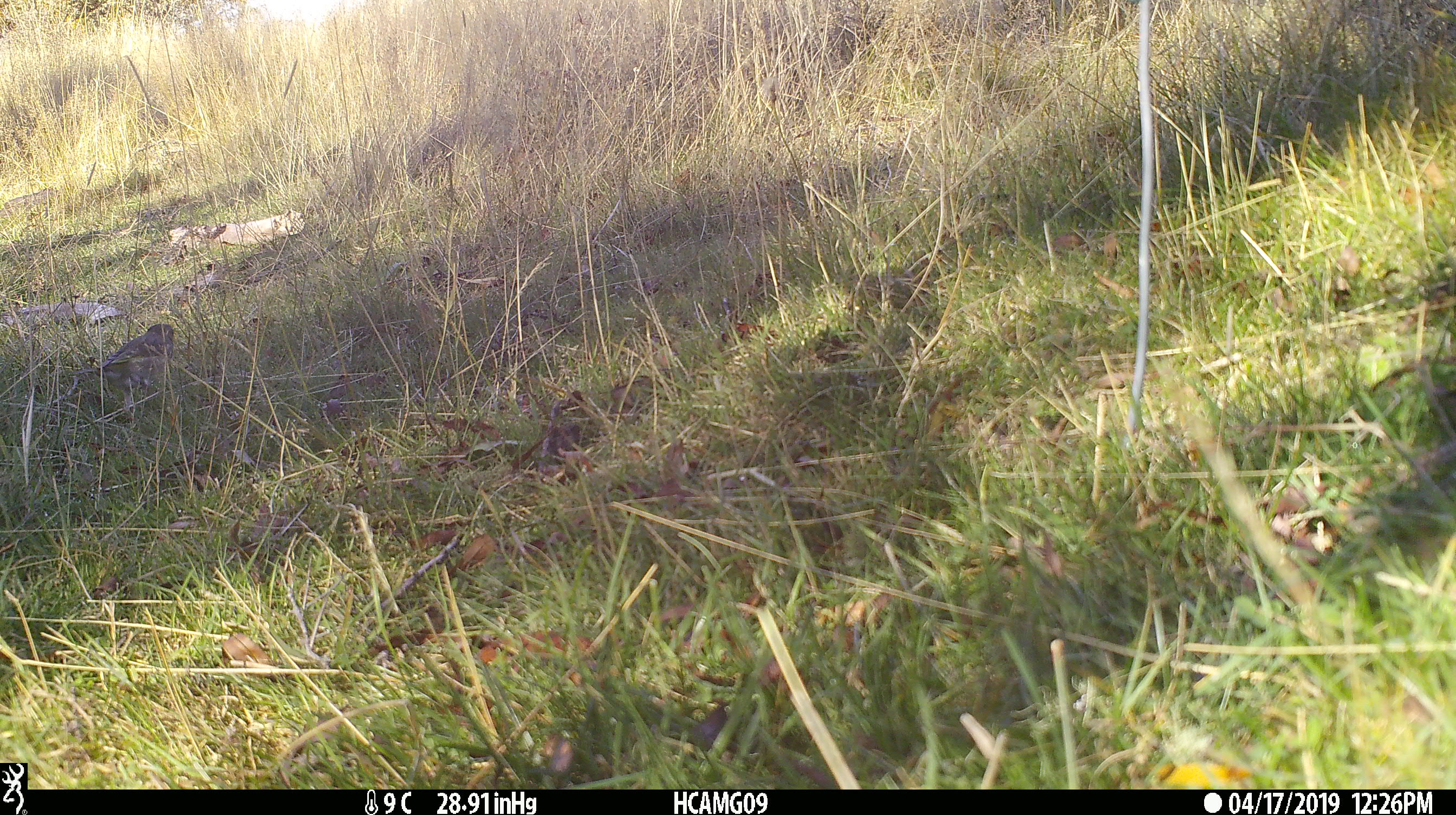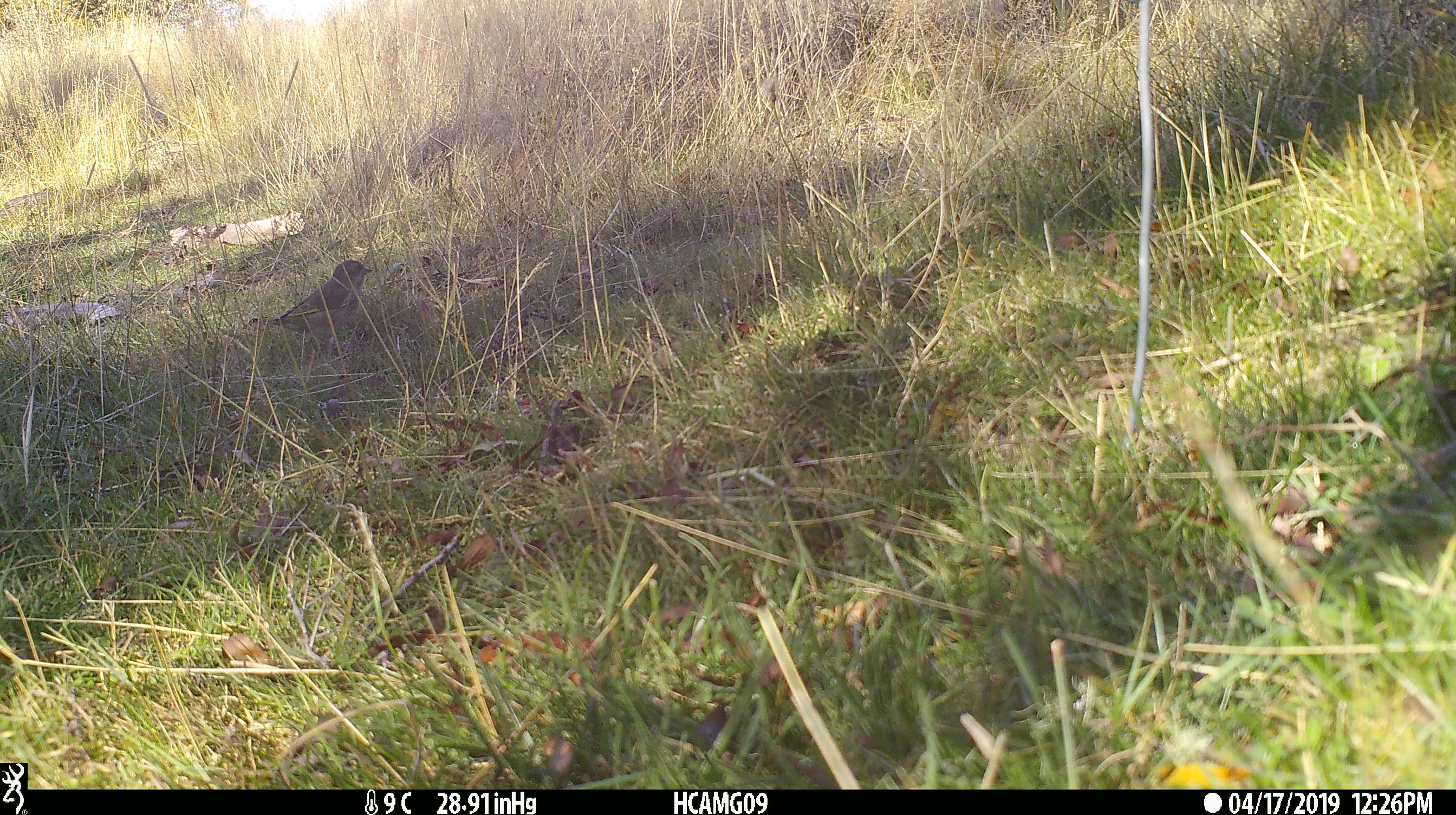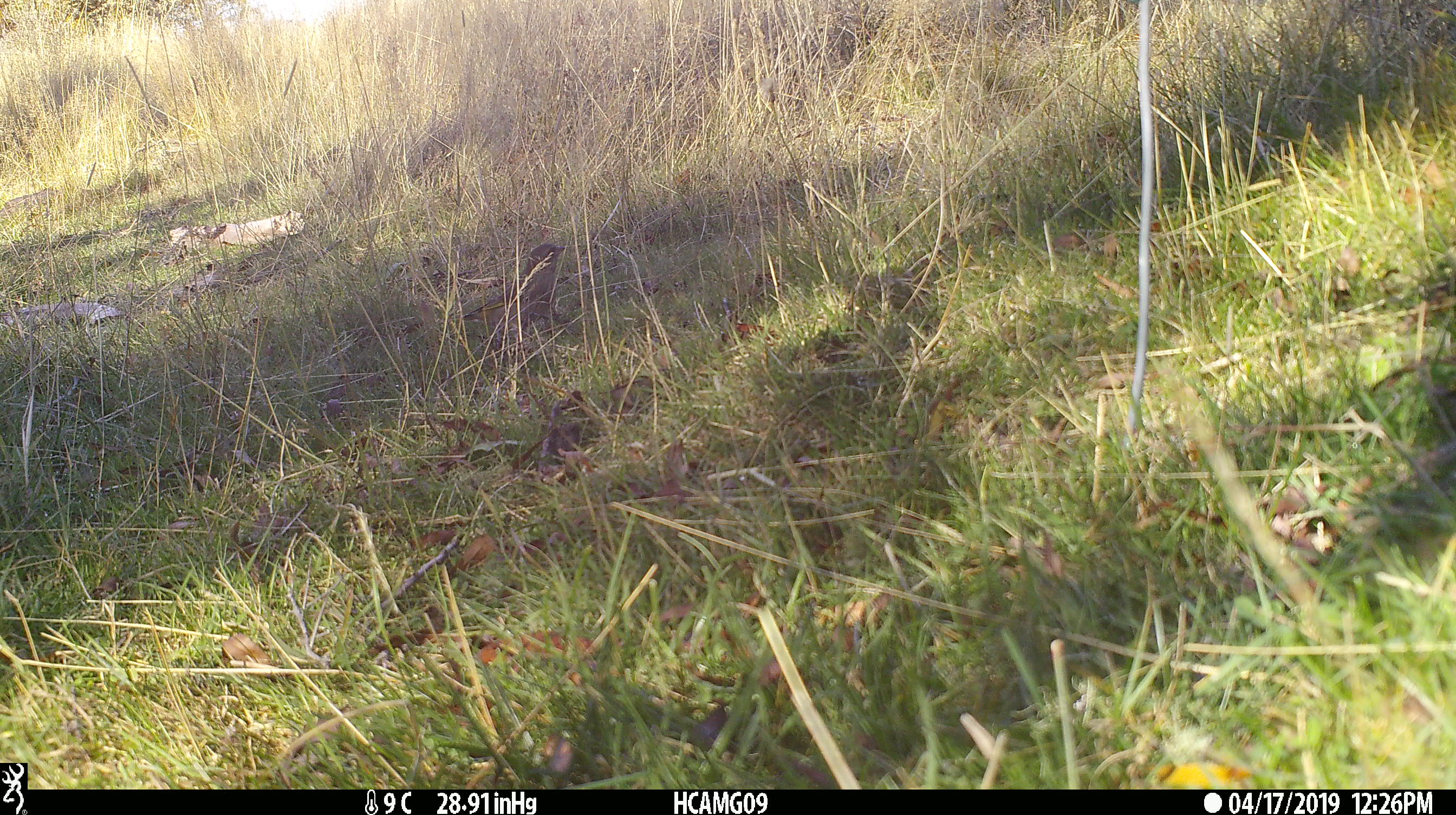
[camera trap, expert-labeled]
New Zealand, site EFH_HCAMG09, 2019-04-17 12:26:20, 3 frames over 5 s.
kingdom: Animalia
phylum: Chordata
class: Aves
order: Passeriformes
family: Fringillidae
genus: Fringilla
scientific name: Fringilla coelebs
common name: common chaffinch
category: chaffinch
Chaffinch (common chaffinch) (Fringilla coelebs).